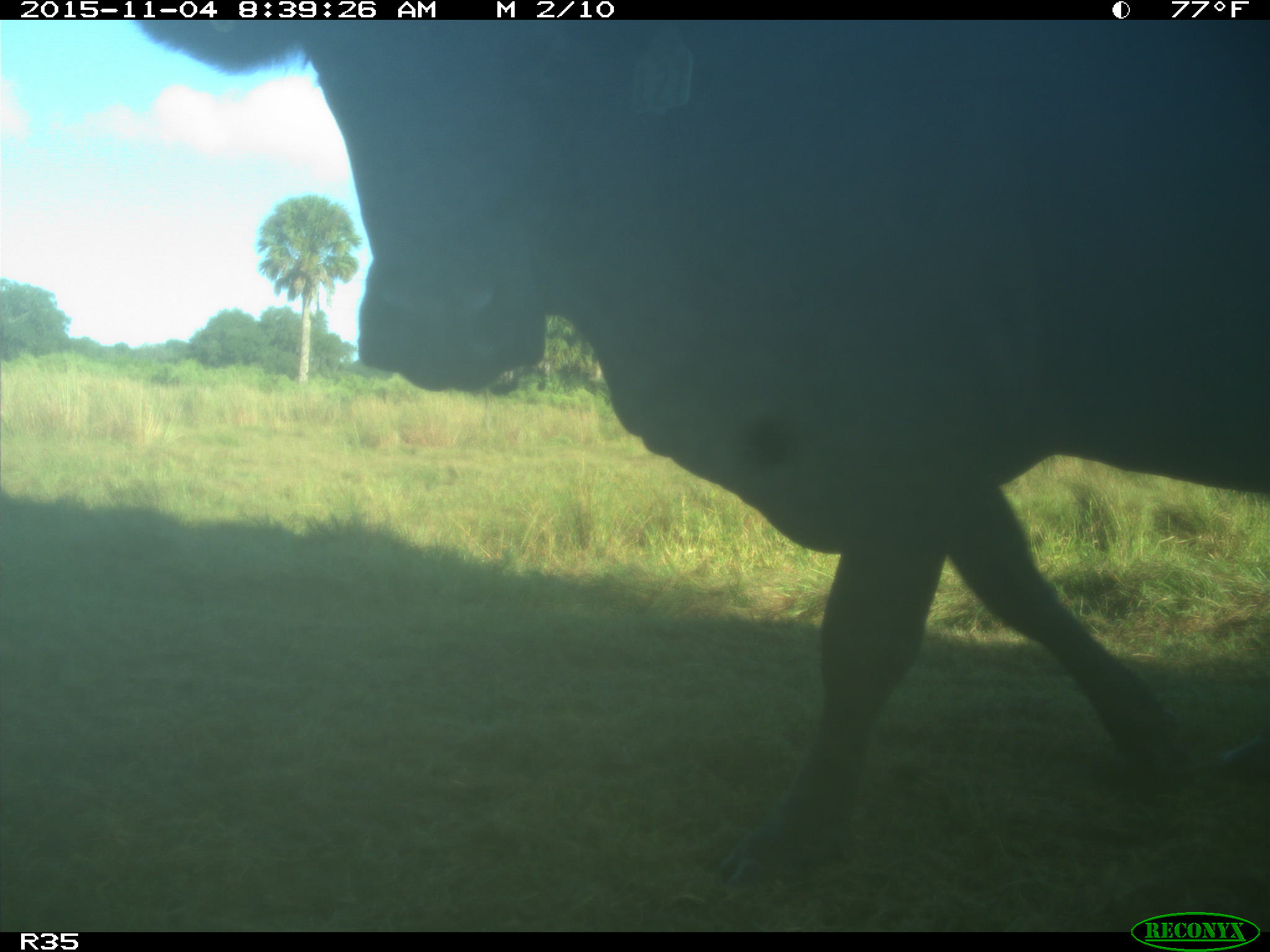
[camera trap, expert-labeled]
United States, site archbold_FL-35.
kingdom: Animalia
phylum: Chordata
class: Mammalia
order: Artiodactyla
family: Bovidae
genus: Bos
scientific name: Bos taurus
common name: domestic cow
Bos taurus (domestic cow).